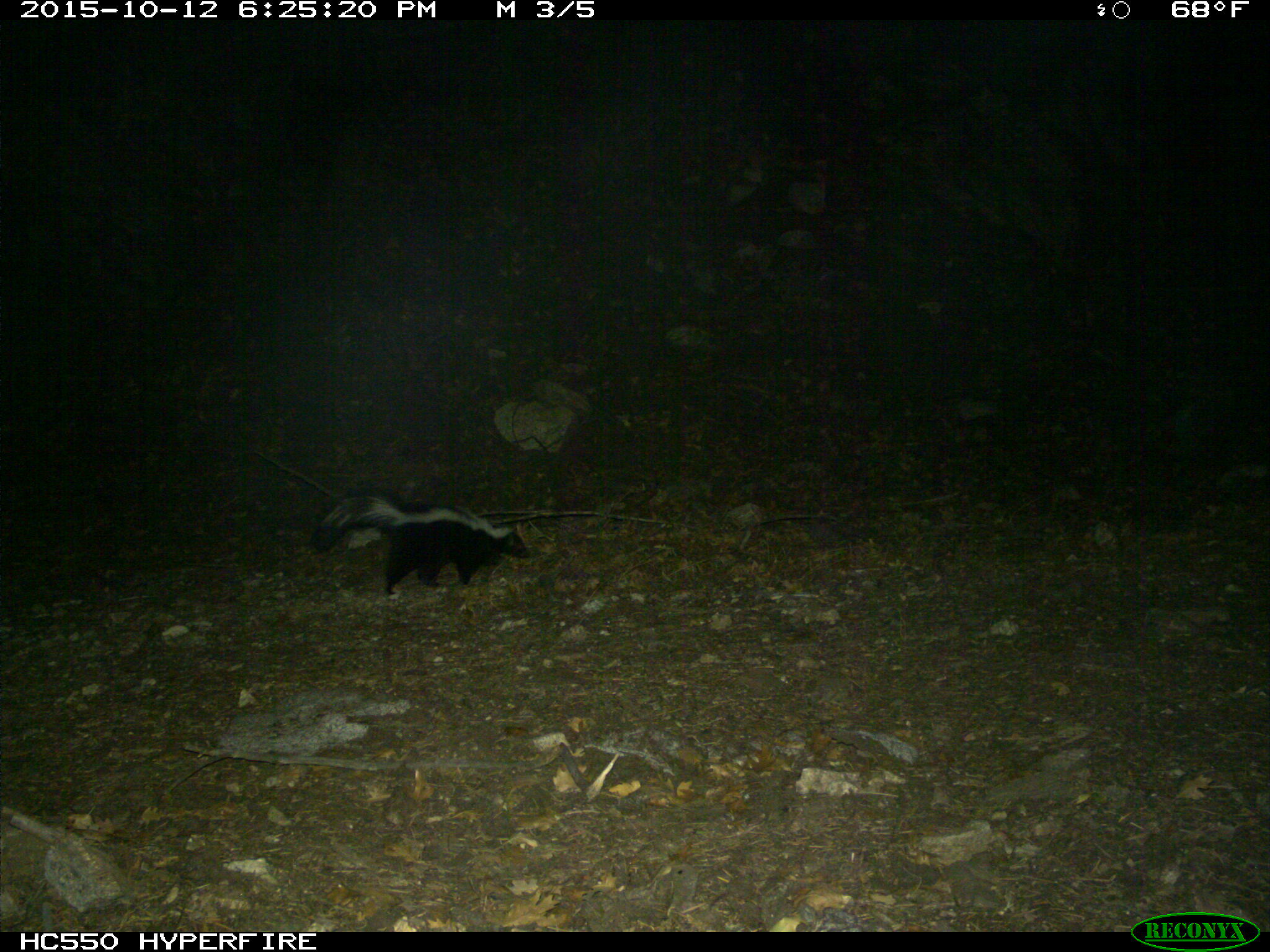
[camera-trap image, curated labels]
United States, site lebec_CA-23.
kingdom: Animalia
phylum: Chordata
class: Mammalia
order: Carnivora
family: Mephitidae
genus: Mephitis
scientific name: Mephitis mephitis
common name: striped skunk